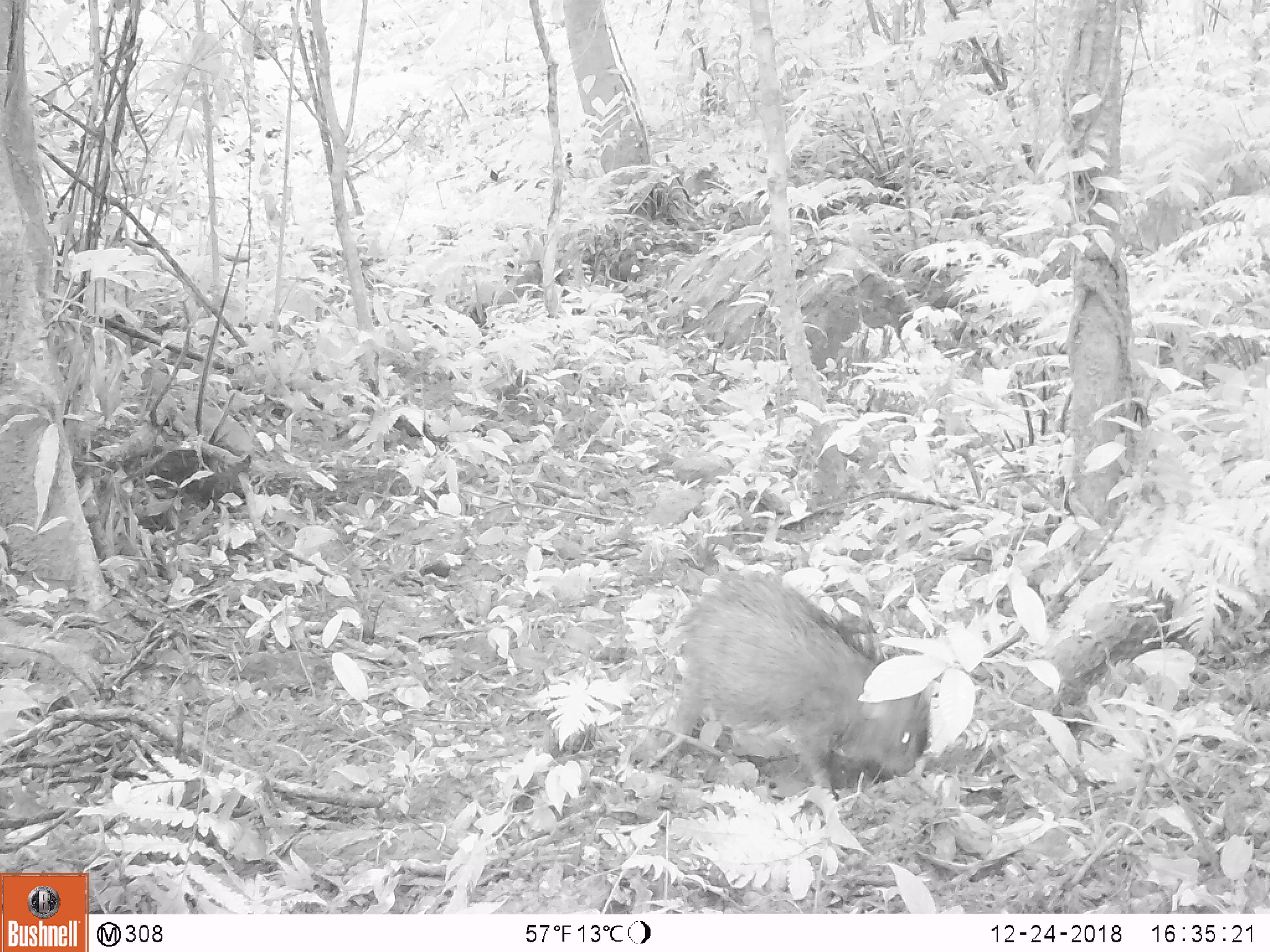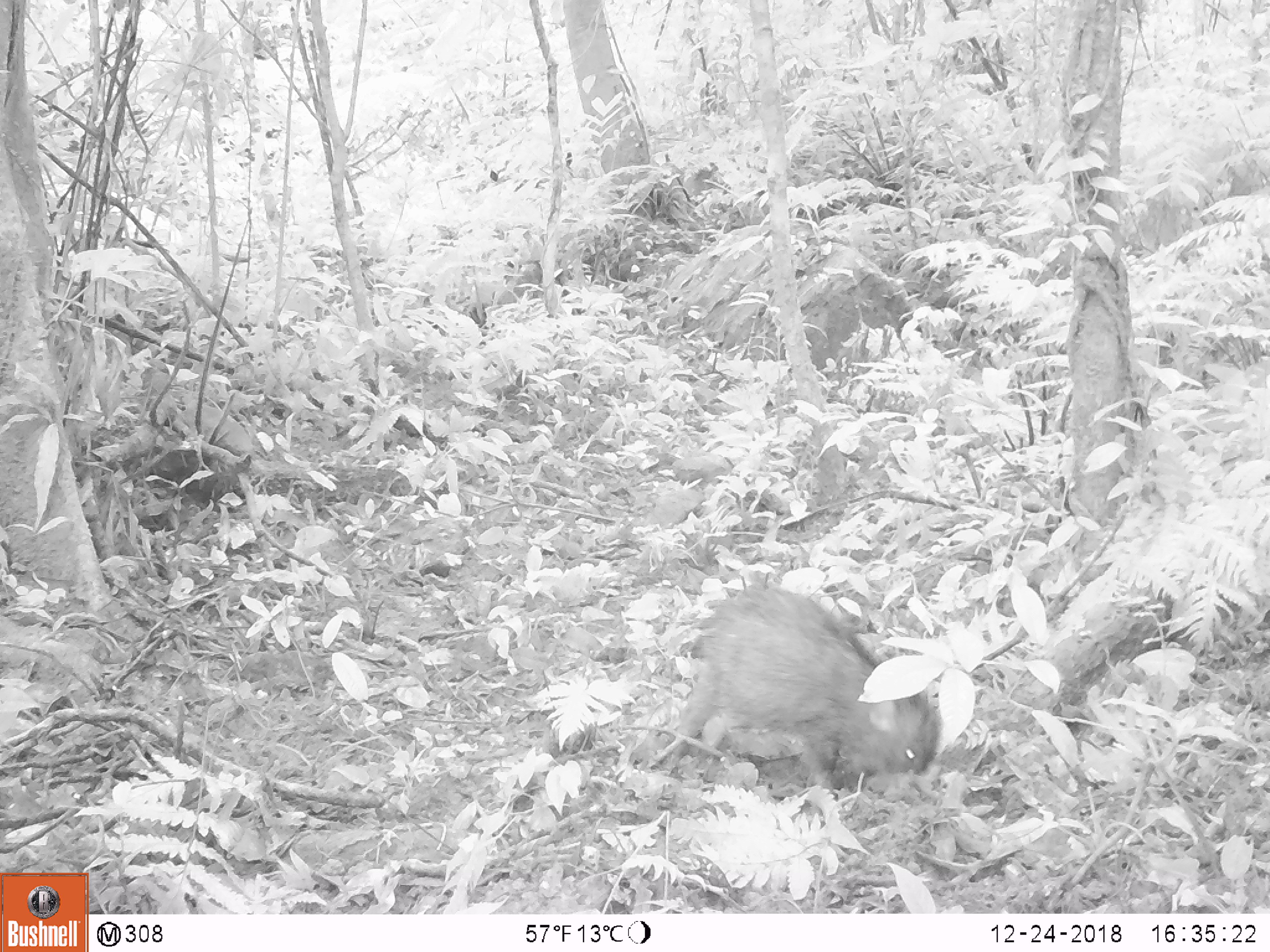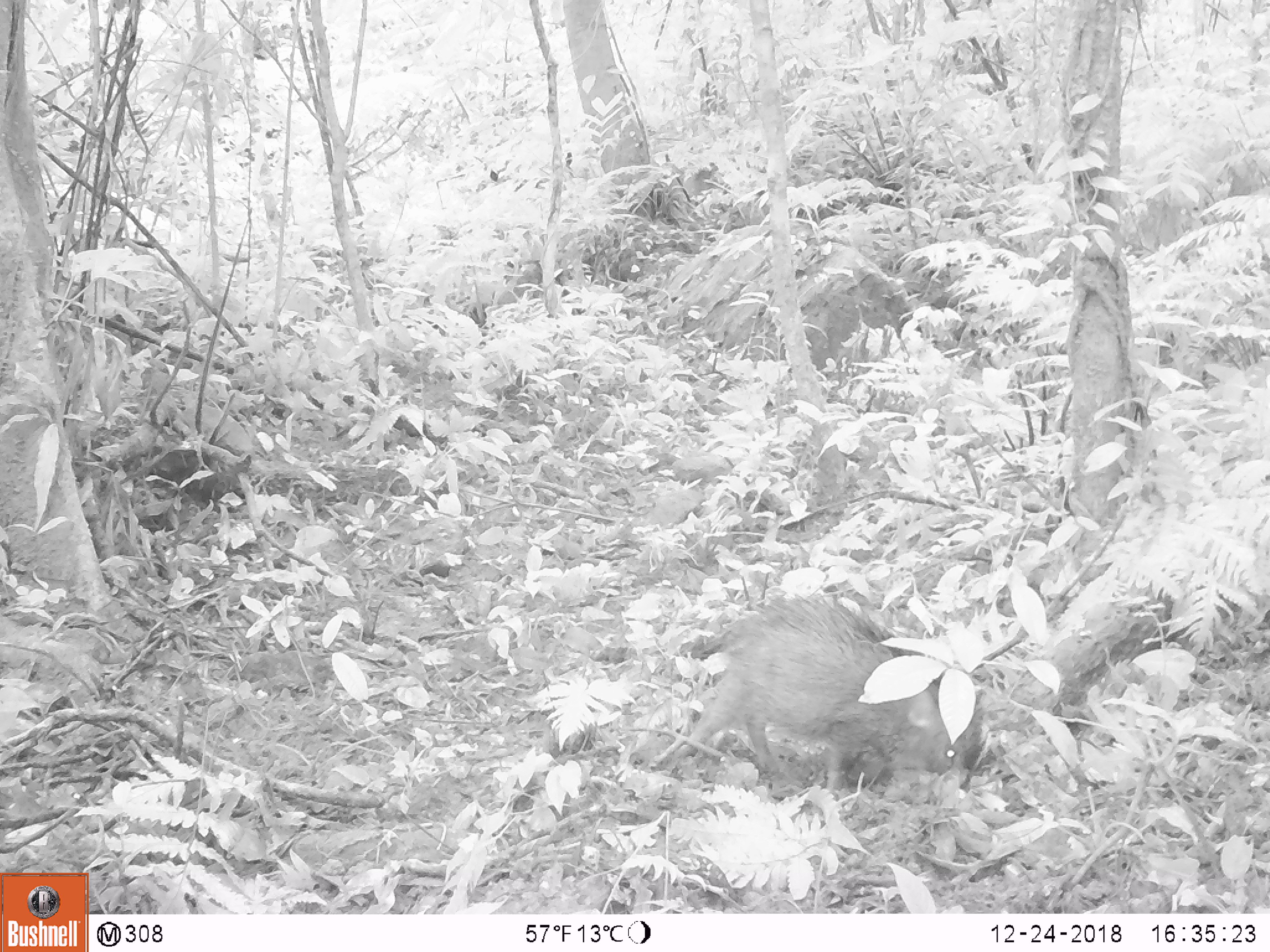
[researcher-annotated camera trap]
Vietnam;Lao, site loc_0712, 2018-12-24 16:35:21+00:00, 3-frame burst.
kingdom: Animalia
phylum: Chordata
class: Mammalia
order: Artiodactyla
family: Suidae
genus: Sus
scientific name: Sus scrofa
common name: eurasian wild pig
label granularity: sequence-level